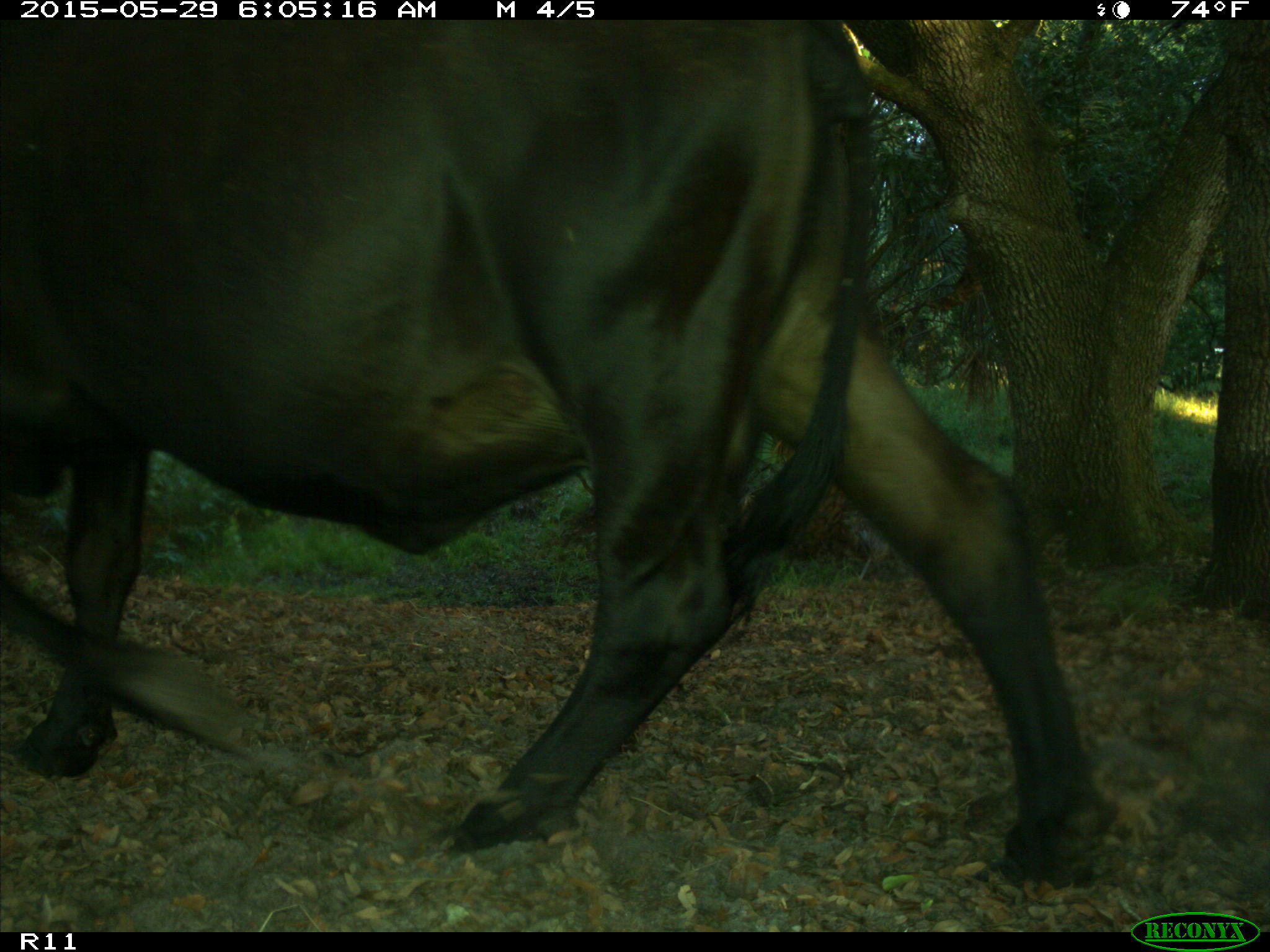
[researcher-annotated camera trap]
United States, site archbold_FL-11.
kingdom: Animalia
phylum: Chordata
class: Mammalia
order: Artiodactyla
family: Bovidae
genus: Bos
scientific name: Bos taurus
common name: domestic cow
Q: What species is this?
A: Bos taurus (domestic cow).